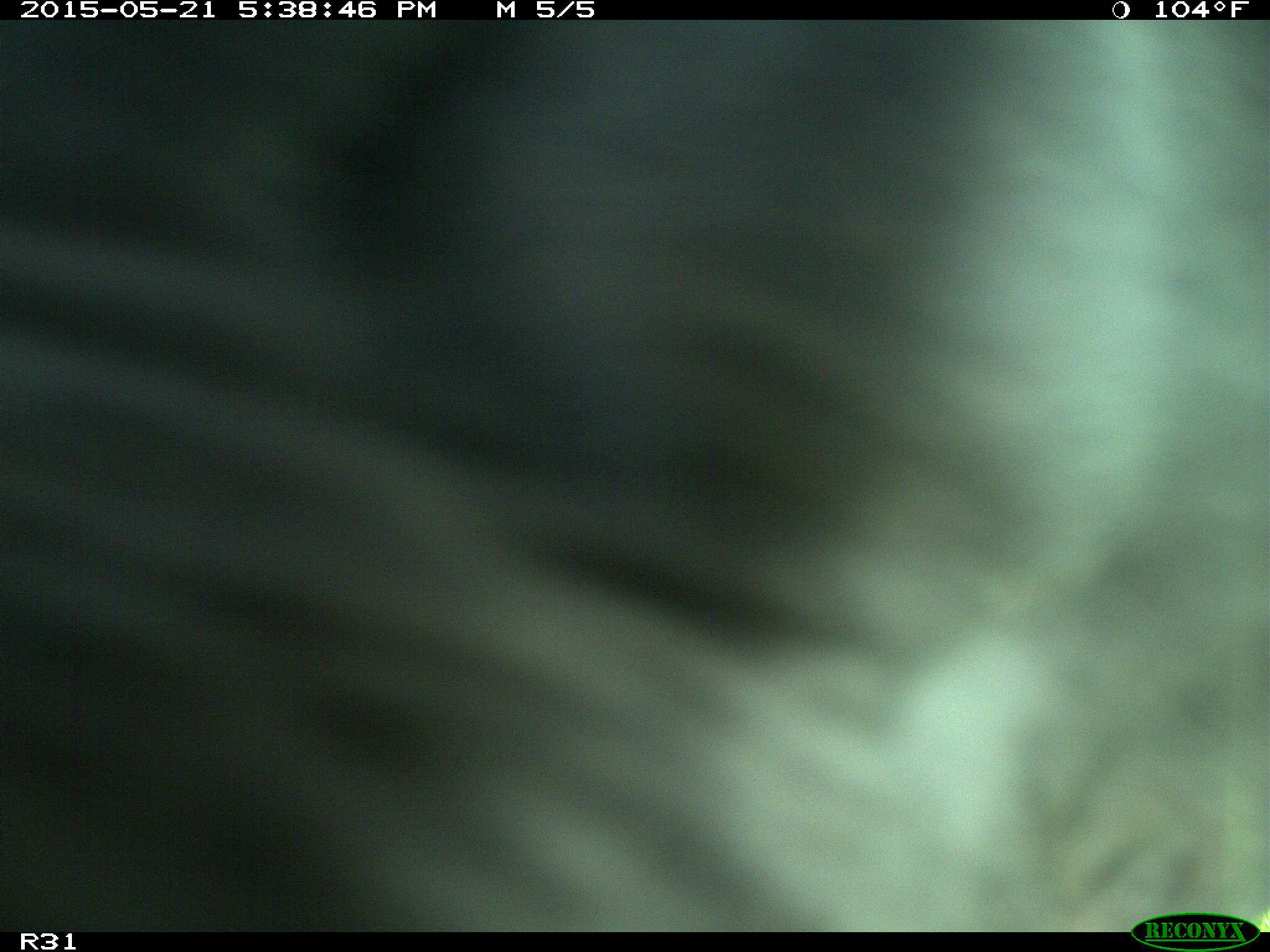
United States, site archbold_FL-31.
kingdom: Animalia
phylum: Chordata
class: Mammalia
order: Artiodactyla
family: Bovidae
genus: Bos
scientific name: Bos taurus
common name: domestic cow